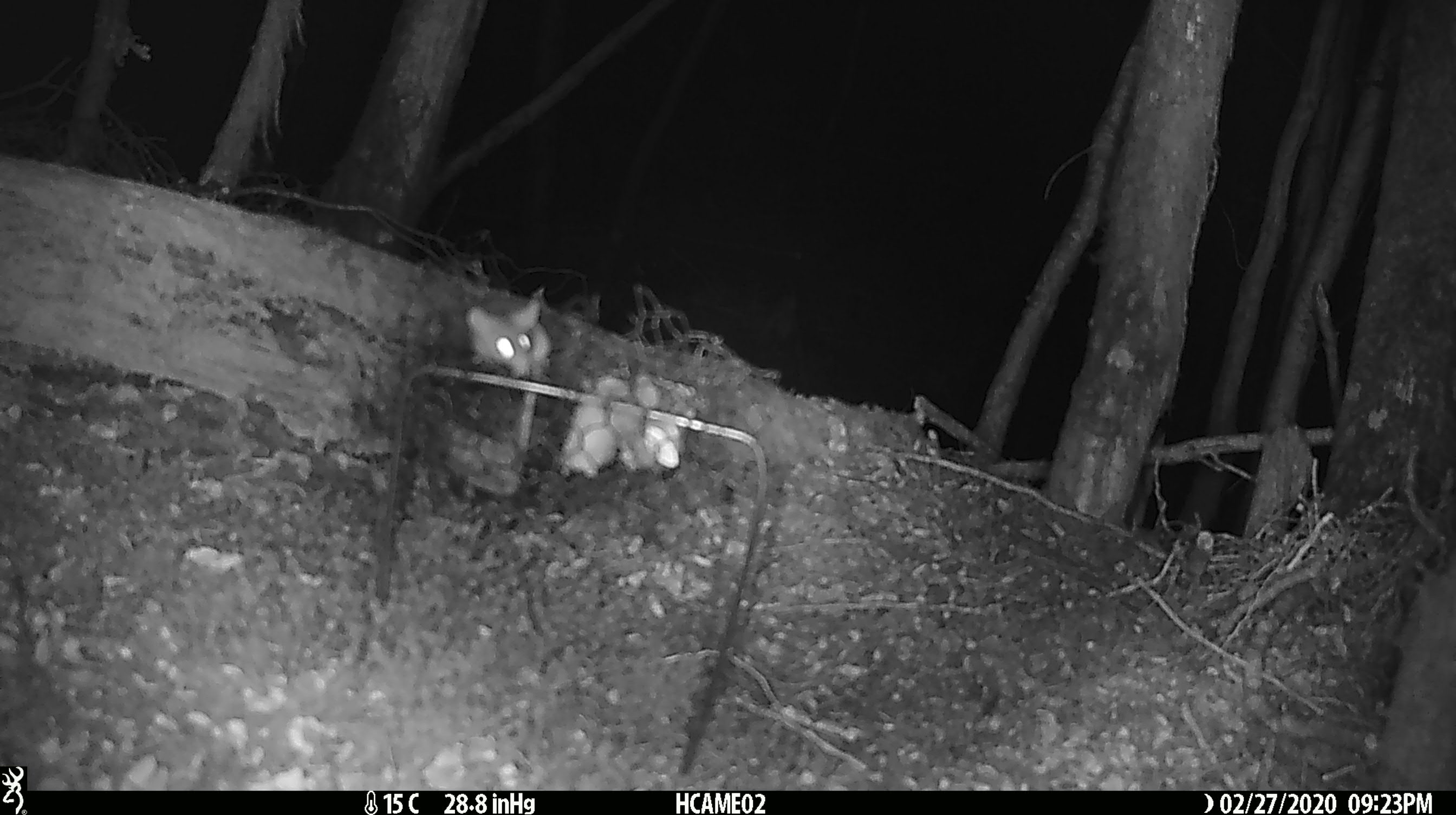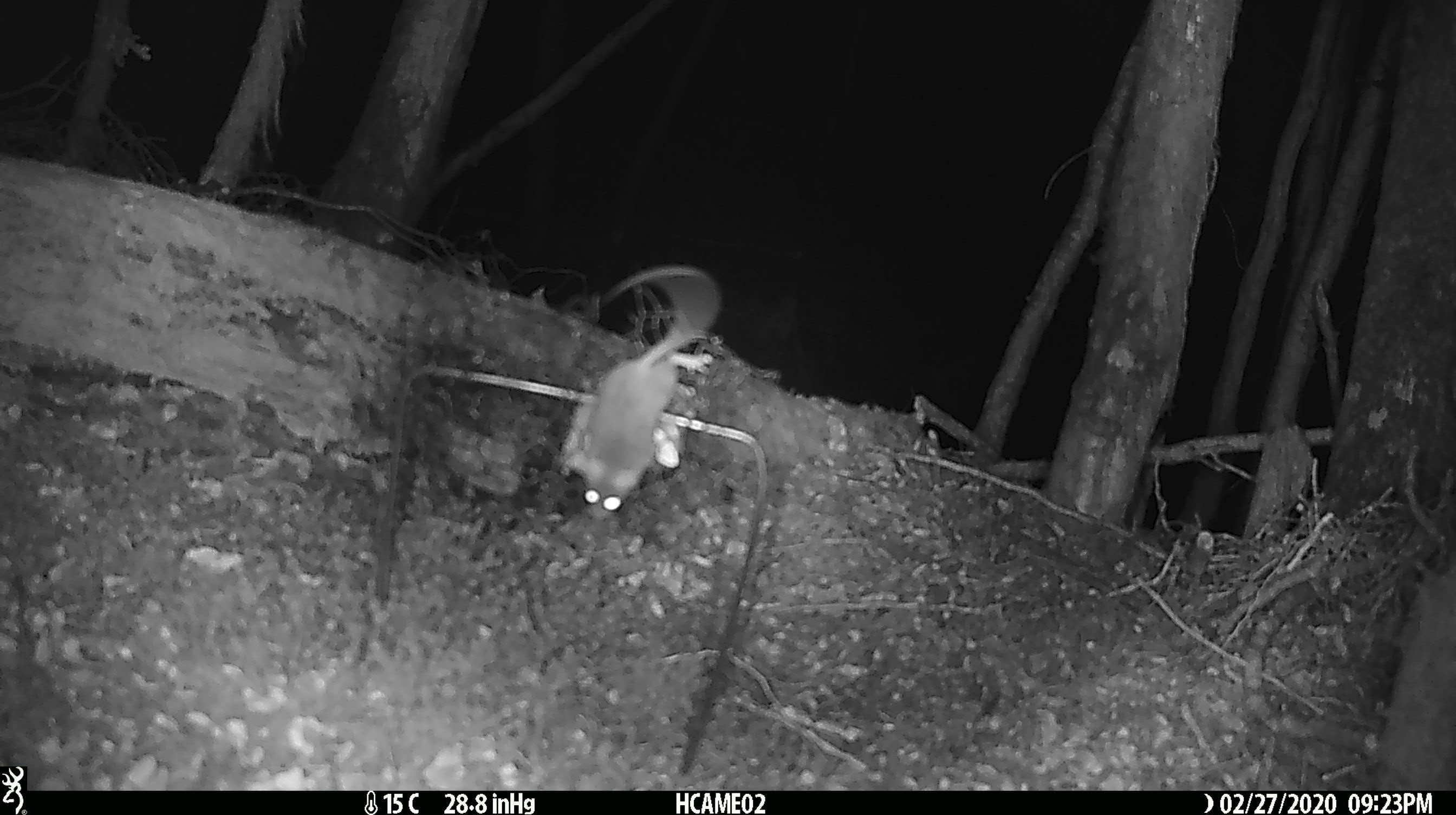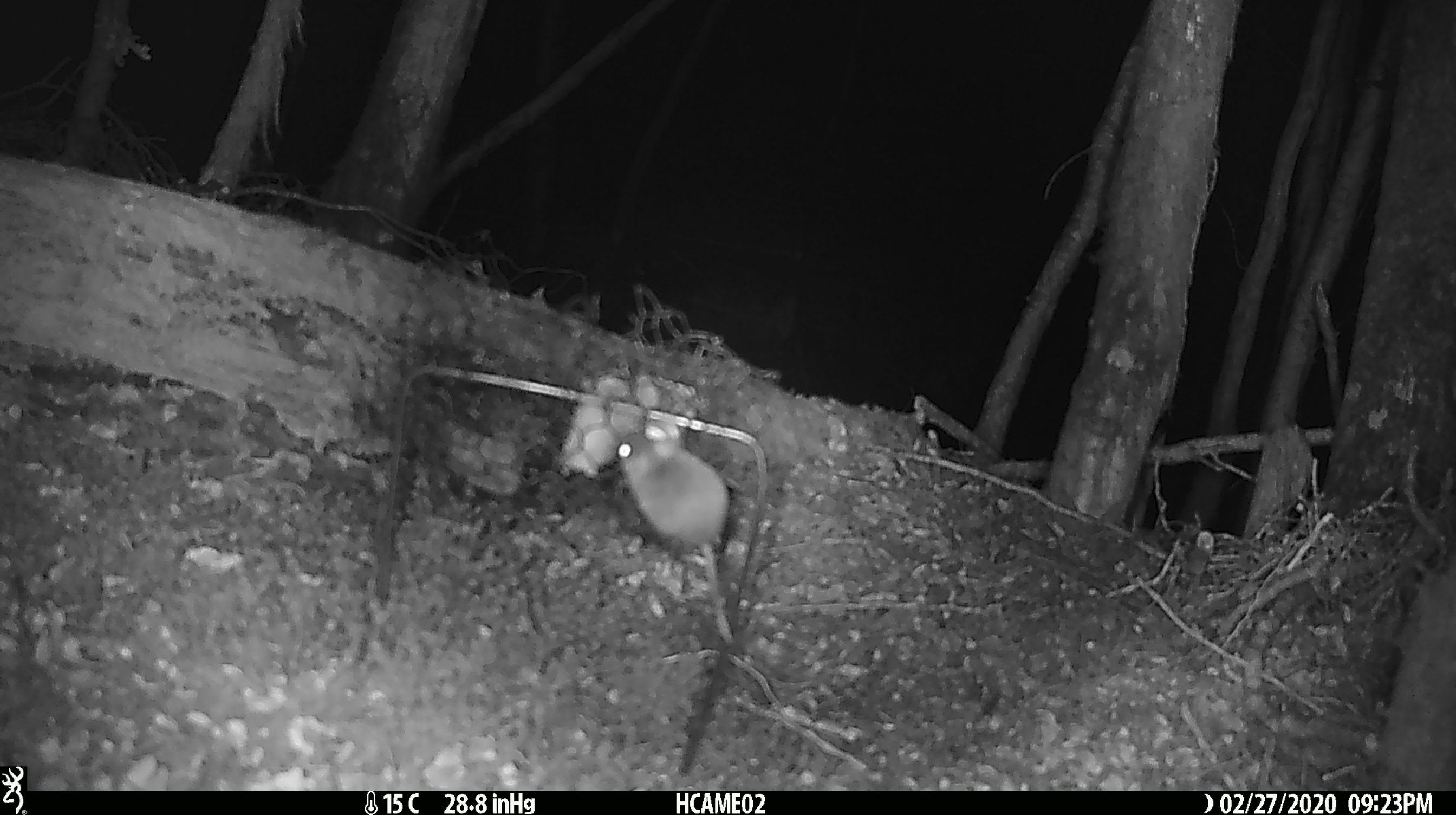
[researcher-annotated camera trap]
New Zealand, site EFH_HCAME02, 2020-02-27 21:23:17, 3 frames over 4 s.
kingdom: Animalia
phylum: Chordata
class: Mammalia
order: Rodentia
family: Muridae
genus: Mus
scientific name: Mus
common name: mouse